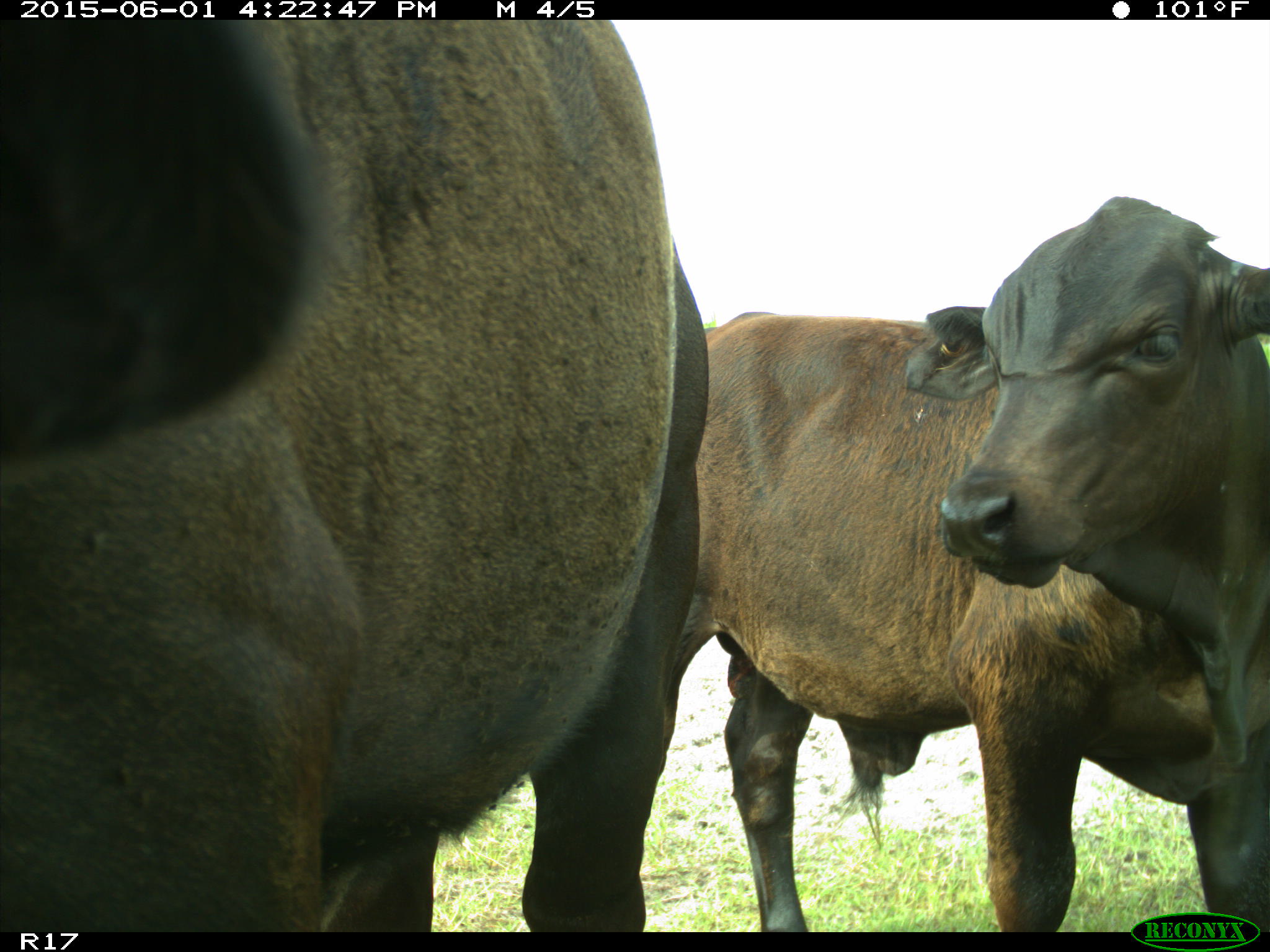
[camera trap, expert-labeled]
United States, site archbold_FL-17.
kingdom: Animalia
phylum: Chordata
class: Mammalia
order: Artiodactyla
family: Bovidae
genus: Bos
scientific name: Bos taurus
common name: domestic cow